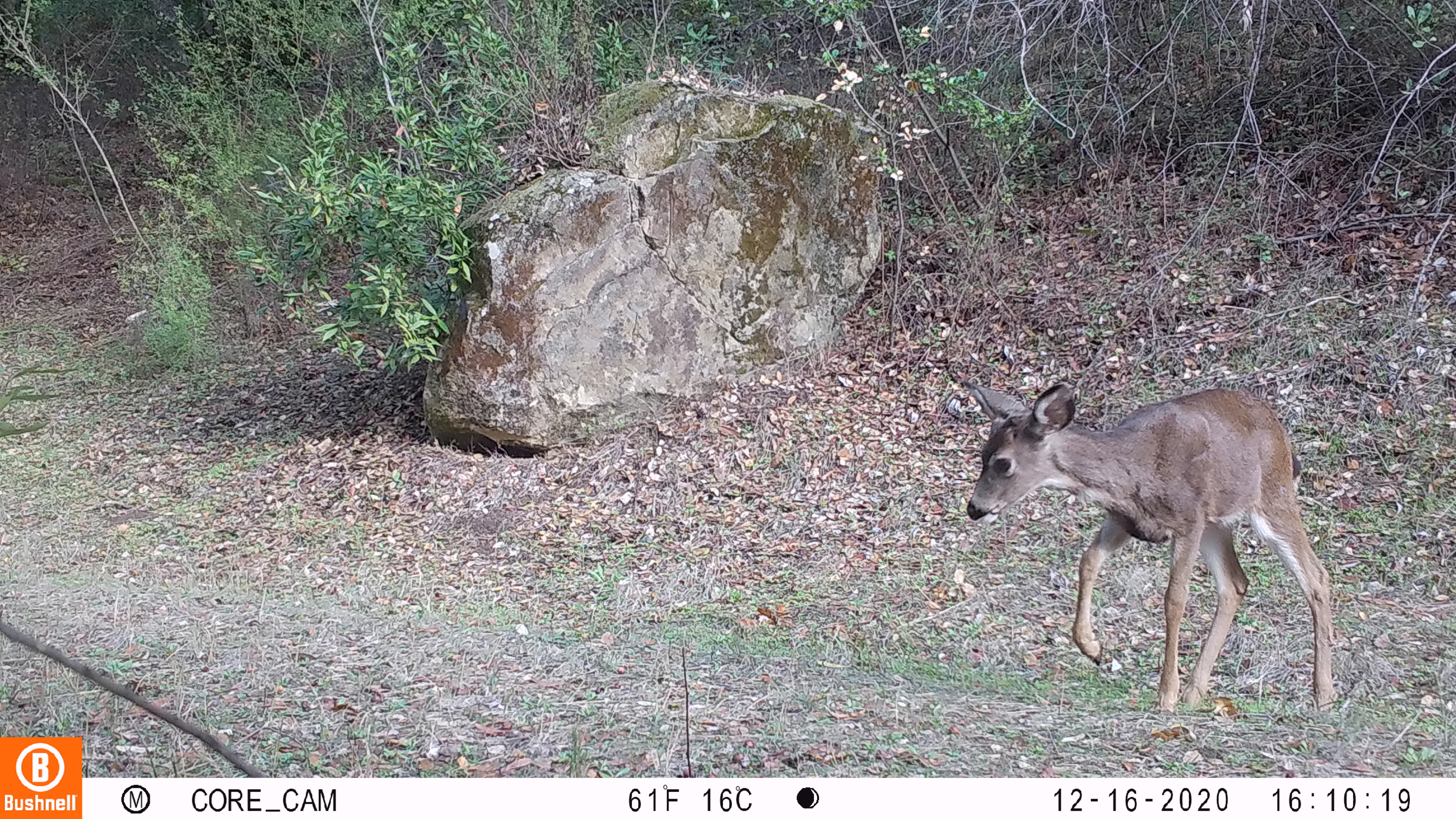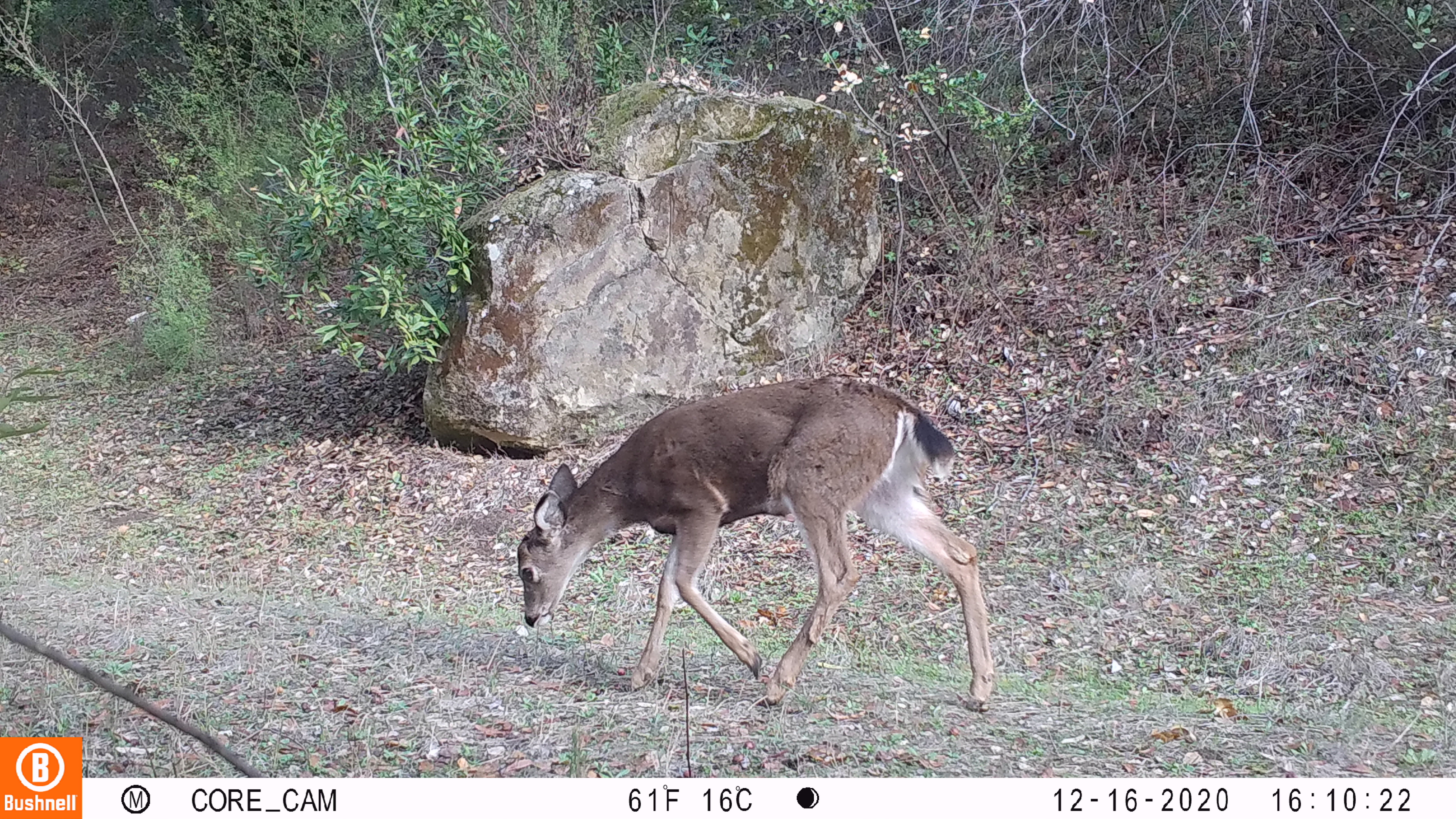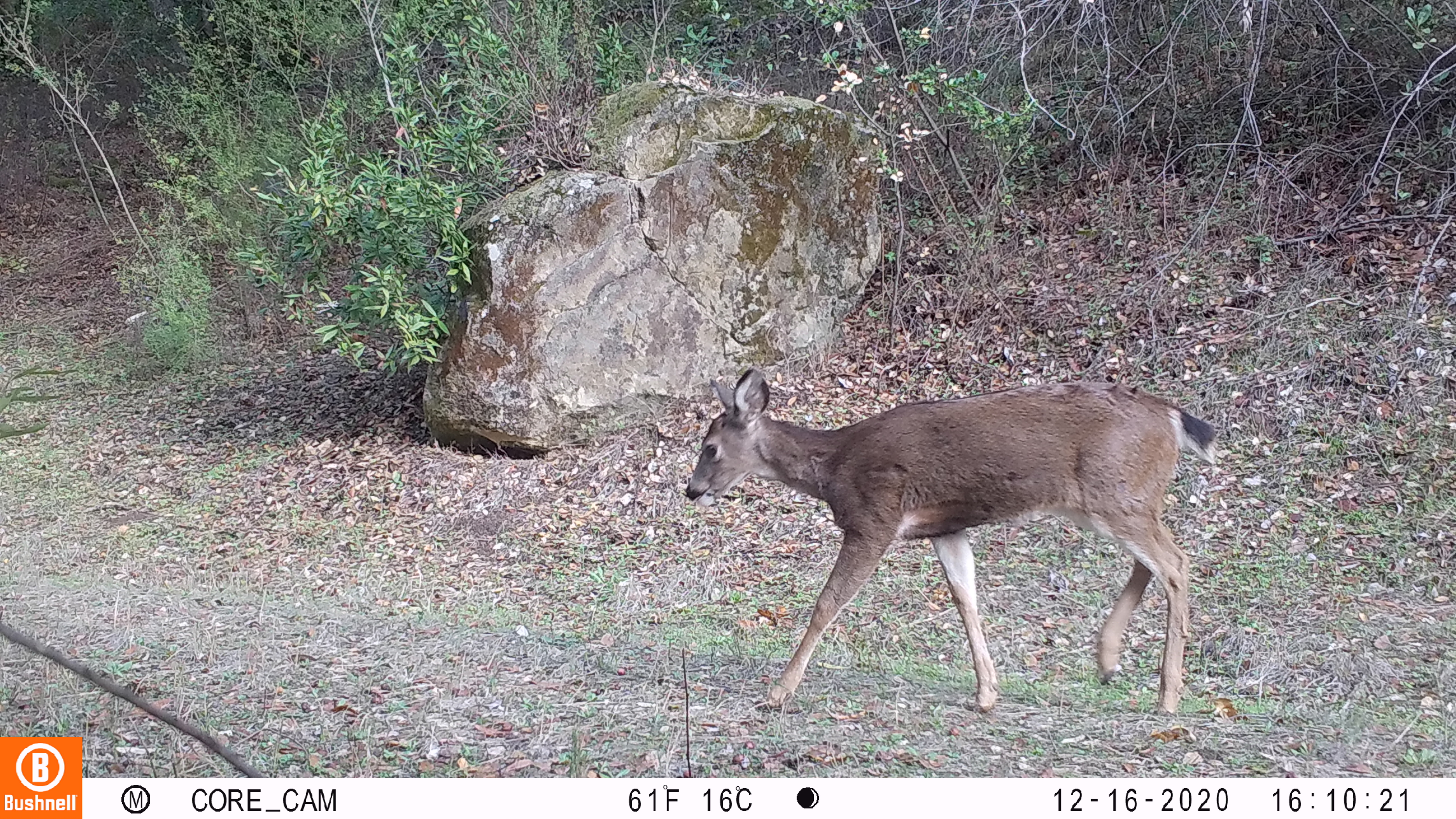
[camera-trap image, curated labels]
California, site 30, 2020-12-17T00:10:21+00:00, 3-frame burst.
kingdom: Animalia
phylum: Chordata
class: Mammalia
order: Artiodactyla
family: Cervidae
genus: Odocoileus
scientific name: Odocoileus hemionus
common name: mule deer